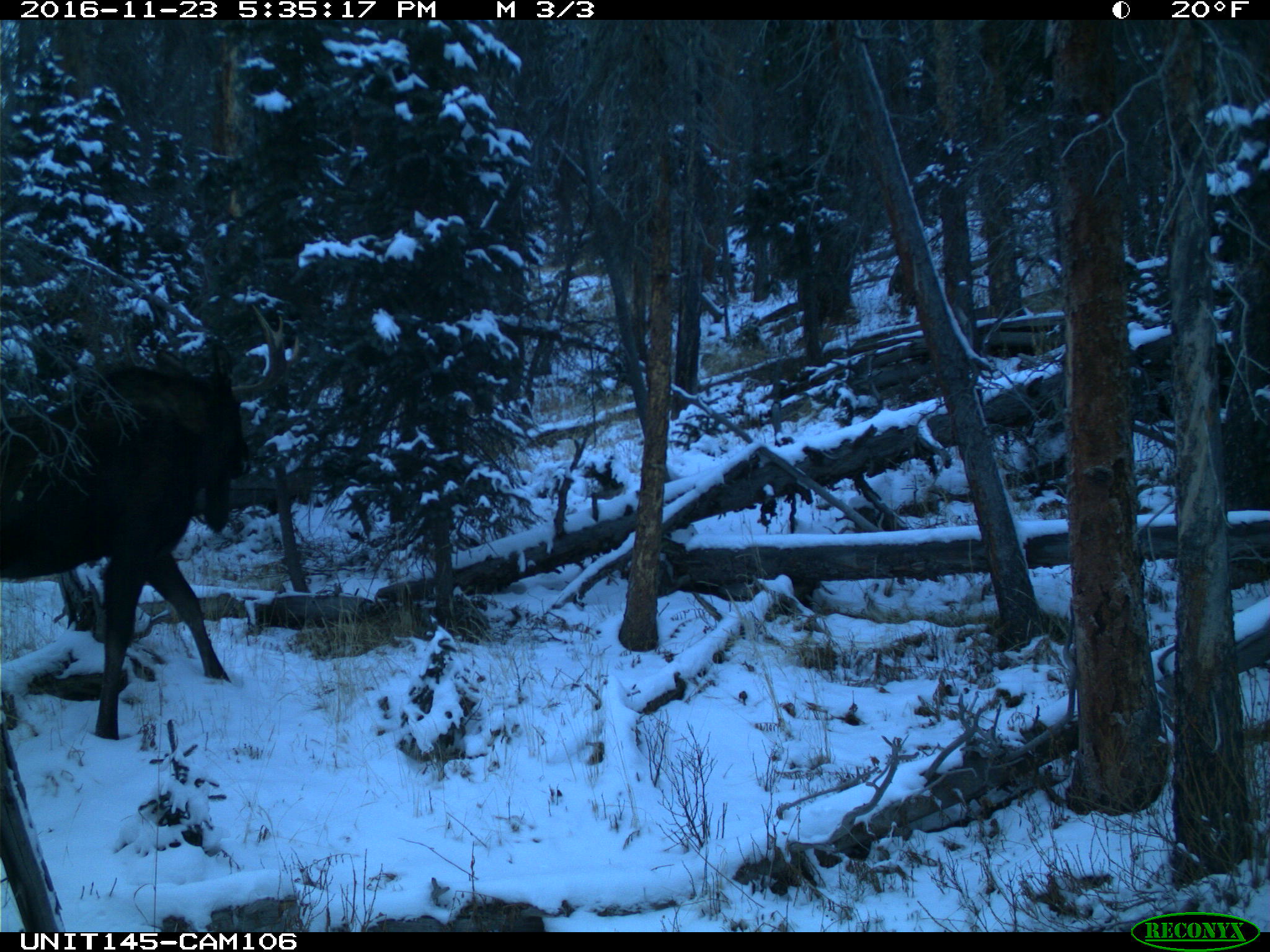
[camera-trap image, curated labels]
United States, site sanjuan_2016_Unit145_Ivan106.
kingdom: Animalia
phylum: Chordata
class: Mammalia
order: Artiodactyla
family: Cervidae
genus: Alces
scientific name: Alces alces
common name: moose